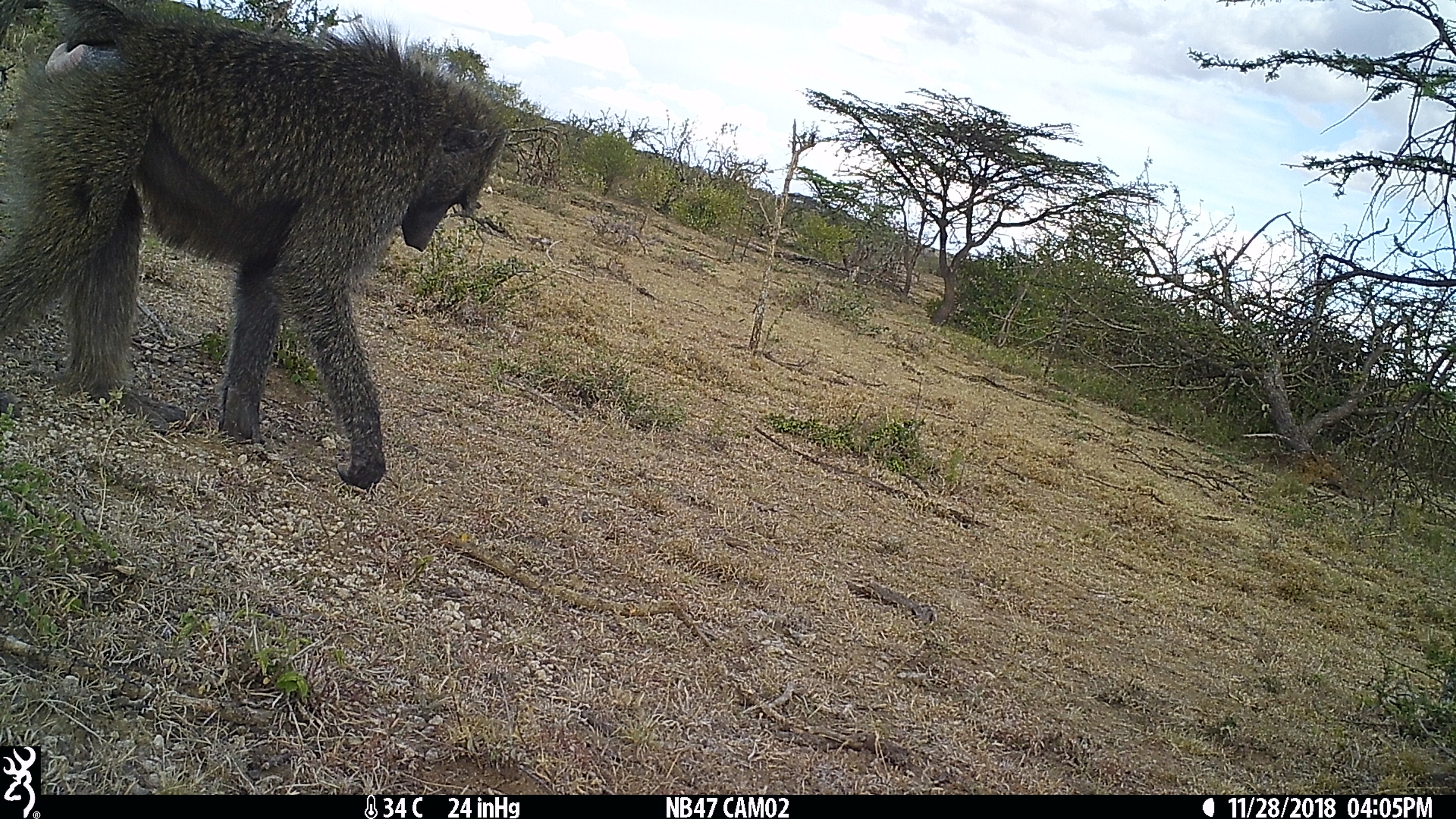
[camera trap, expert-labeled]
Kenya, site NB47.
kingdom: Animalia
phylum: Chordata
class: Mammalia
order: Primates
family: Cercopithecidae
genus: Papio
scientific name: Papio anubis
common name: olive baboon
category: baboon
Baboon (olive baboon) (Papio anubis).